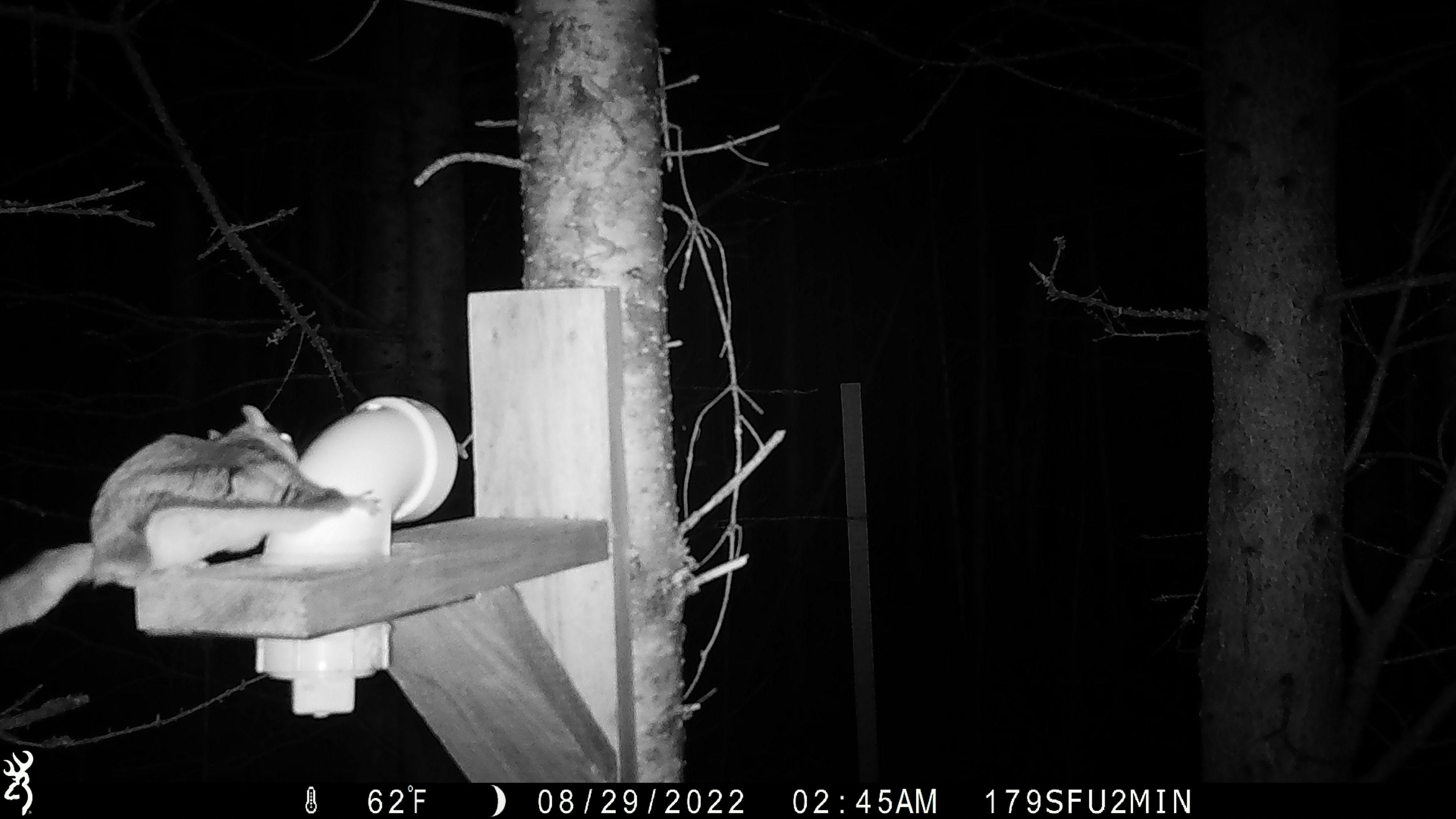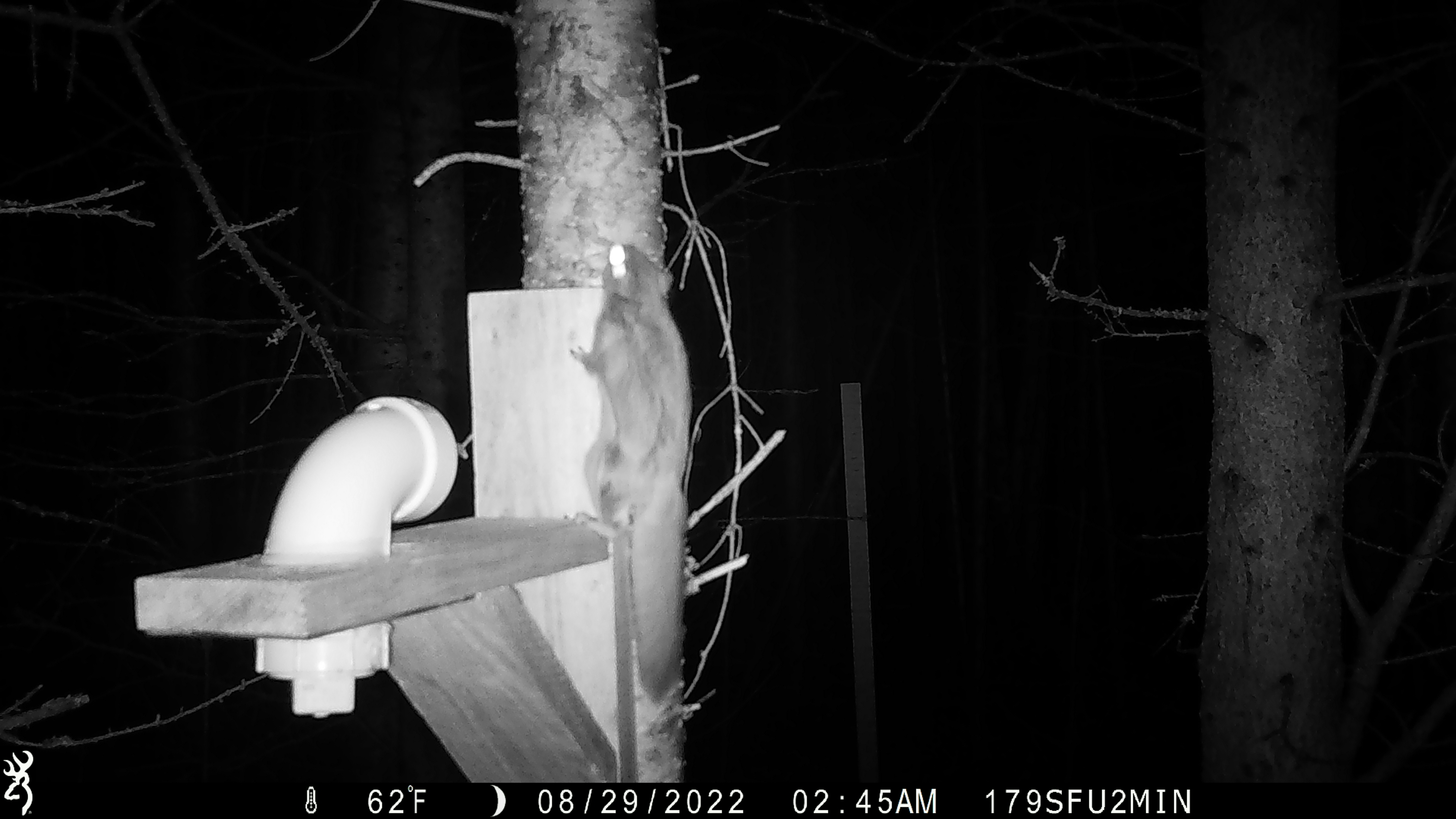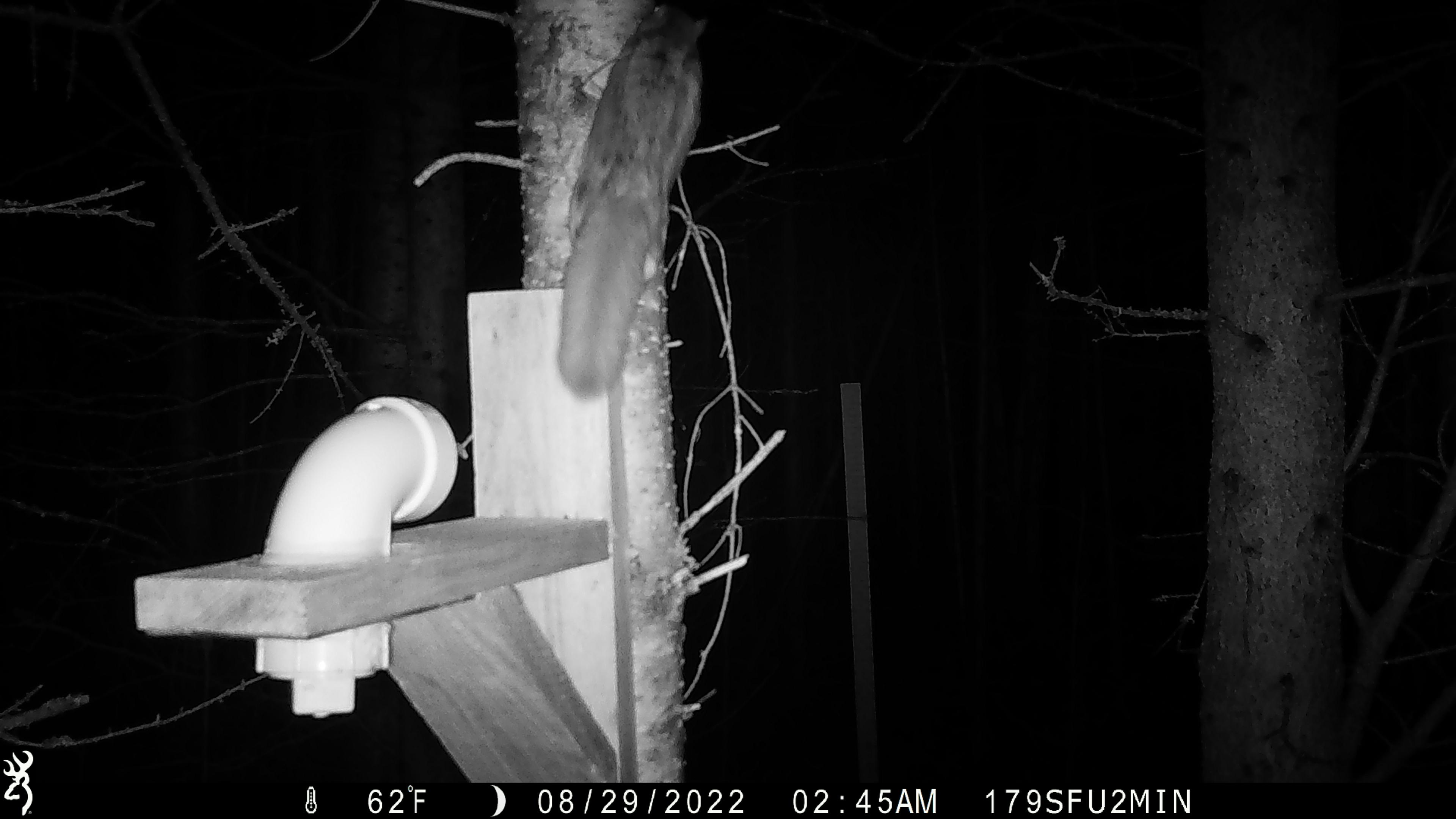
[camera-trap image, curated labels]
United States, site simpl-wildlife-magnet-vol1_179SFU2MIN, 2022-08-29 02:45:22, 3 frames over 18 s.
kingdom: Animalia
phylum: Chordata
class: Mammalia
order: Rodentia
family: Sciuridae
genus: Glaucomys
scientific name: Glaucomys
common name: flying squirrel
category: flying squirrel sp.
Flying squirrel sp. (flying squirrel) (Glaucomys).